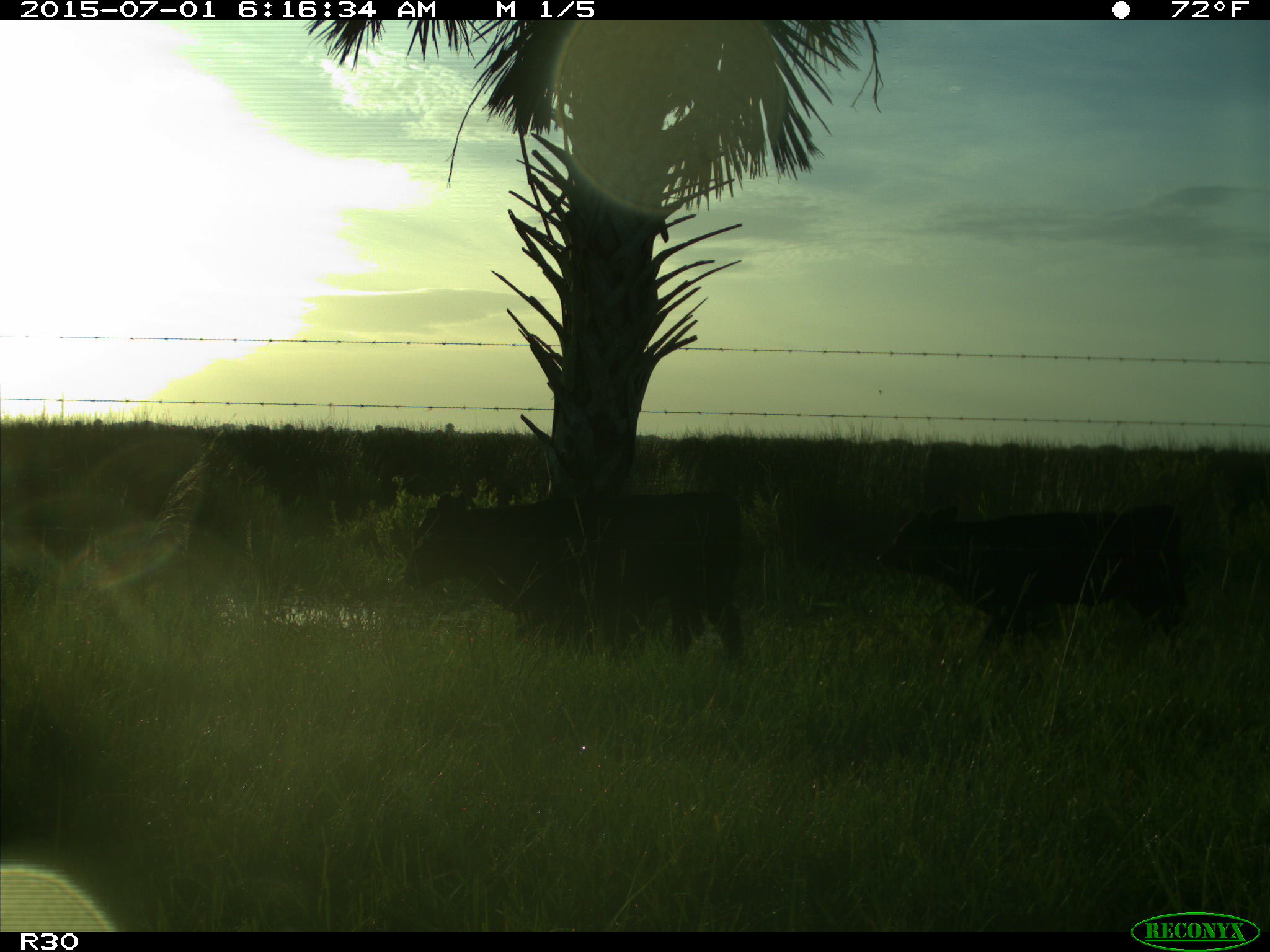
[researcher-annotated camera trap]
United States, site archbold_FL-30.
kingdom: Animalia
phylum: Chordata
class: Mammalia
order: Artiodactyla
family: Bovidae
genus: Bos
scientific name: Bos taurus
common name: domestic cow